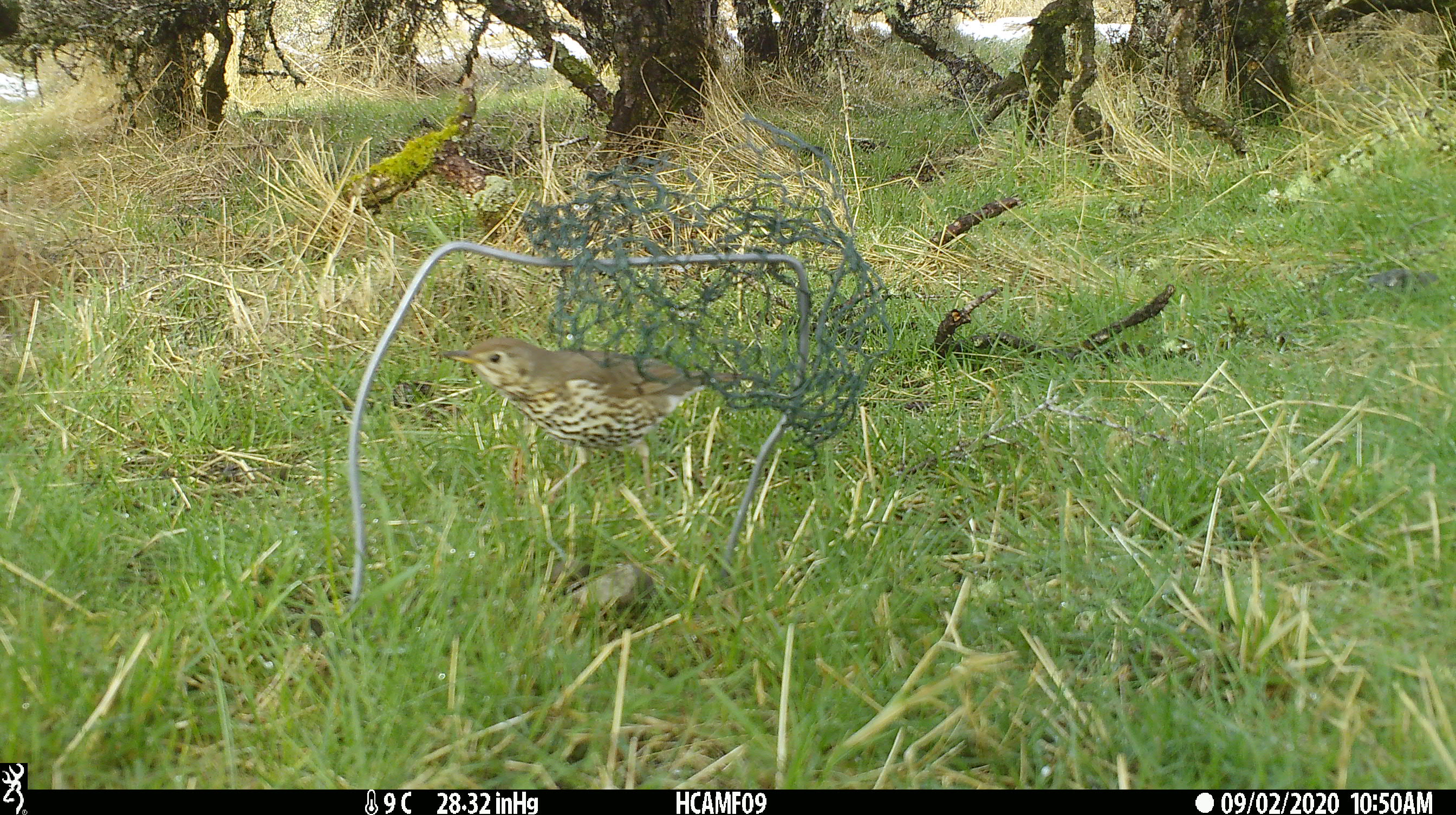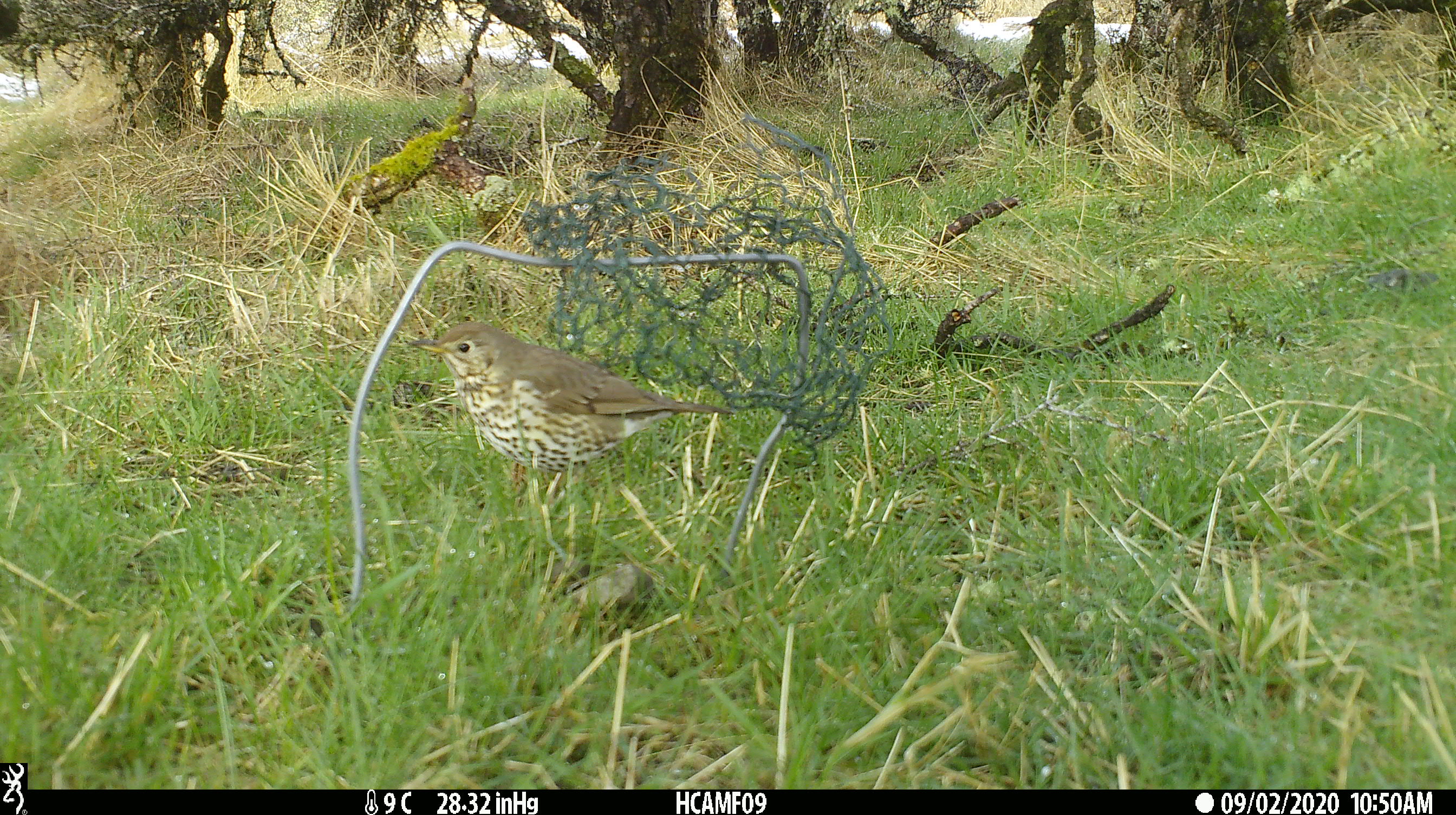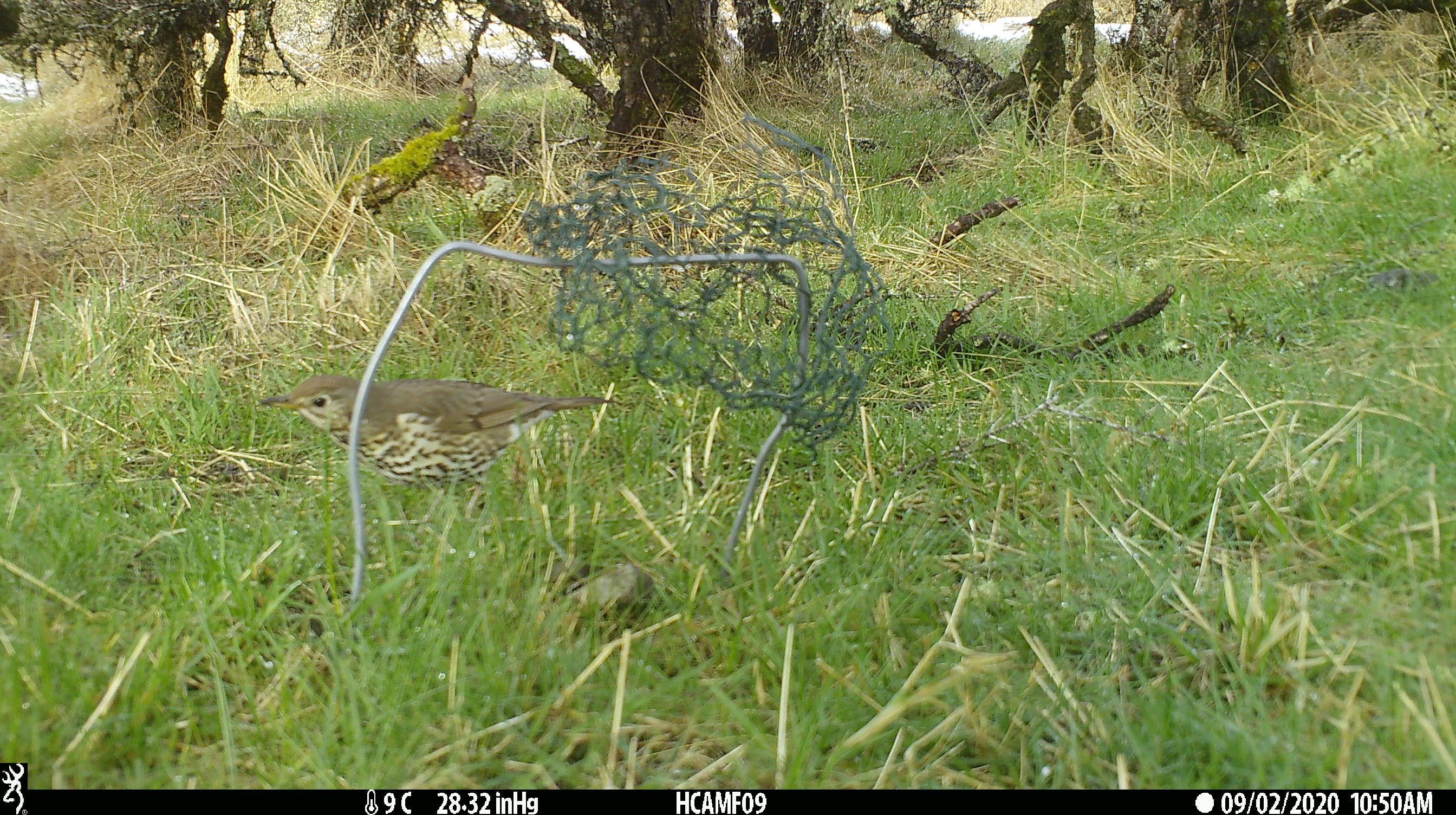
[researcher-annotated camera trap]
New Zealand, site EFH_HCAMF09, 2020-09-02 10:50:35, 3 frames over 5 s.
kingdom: Animalia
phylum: Chordata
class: Aves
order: Passeriformes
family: Turdidae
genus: Turdus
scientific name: Turdus philomelos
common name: song thrush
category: thrush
Thrush (song thrush) (Turdus philomelos).